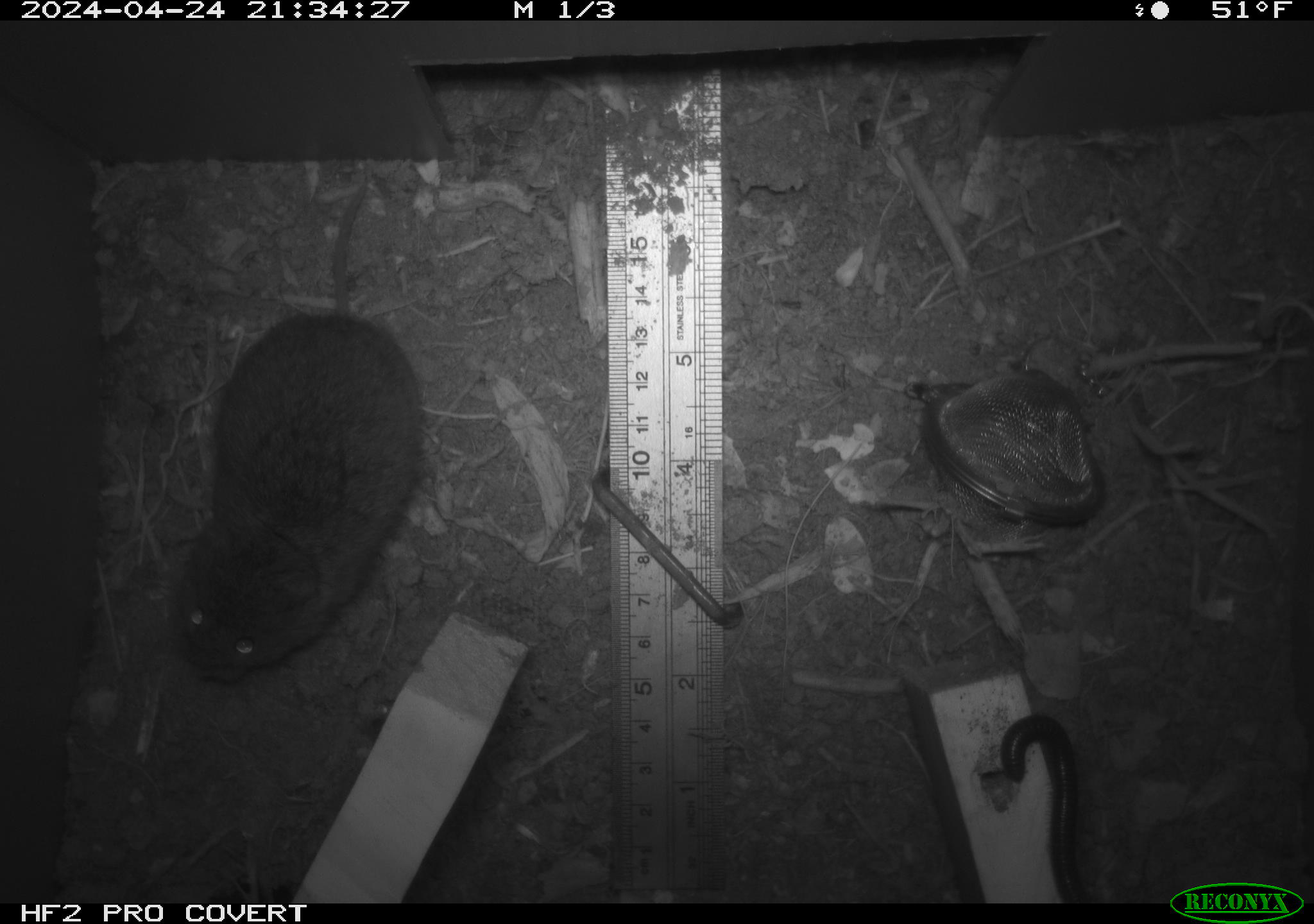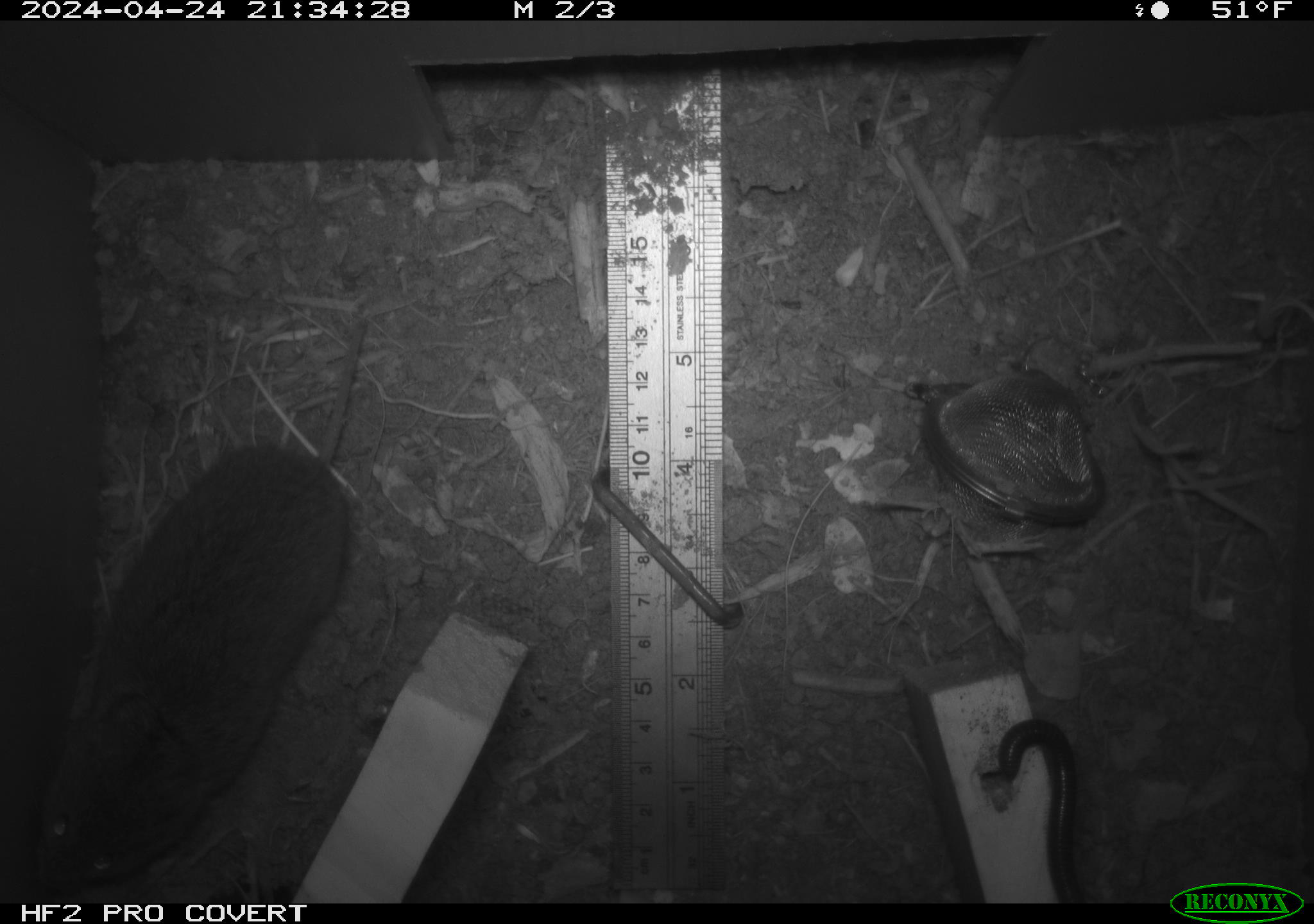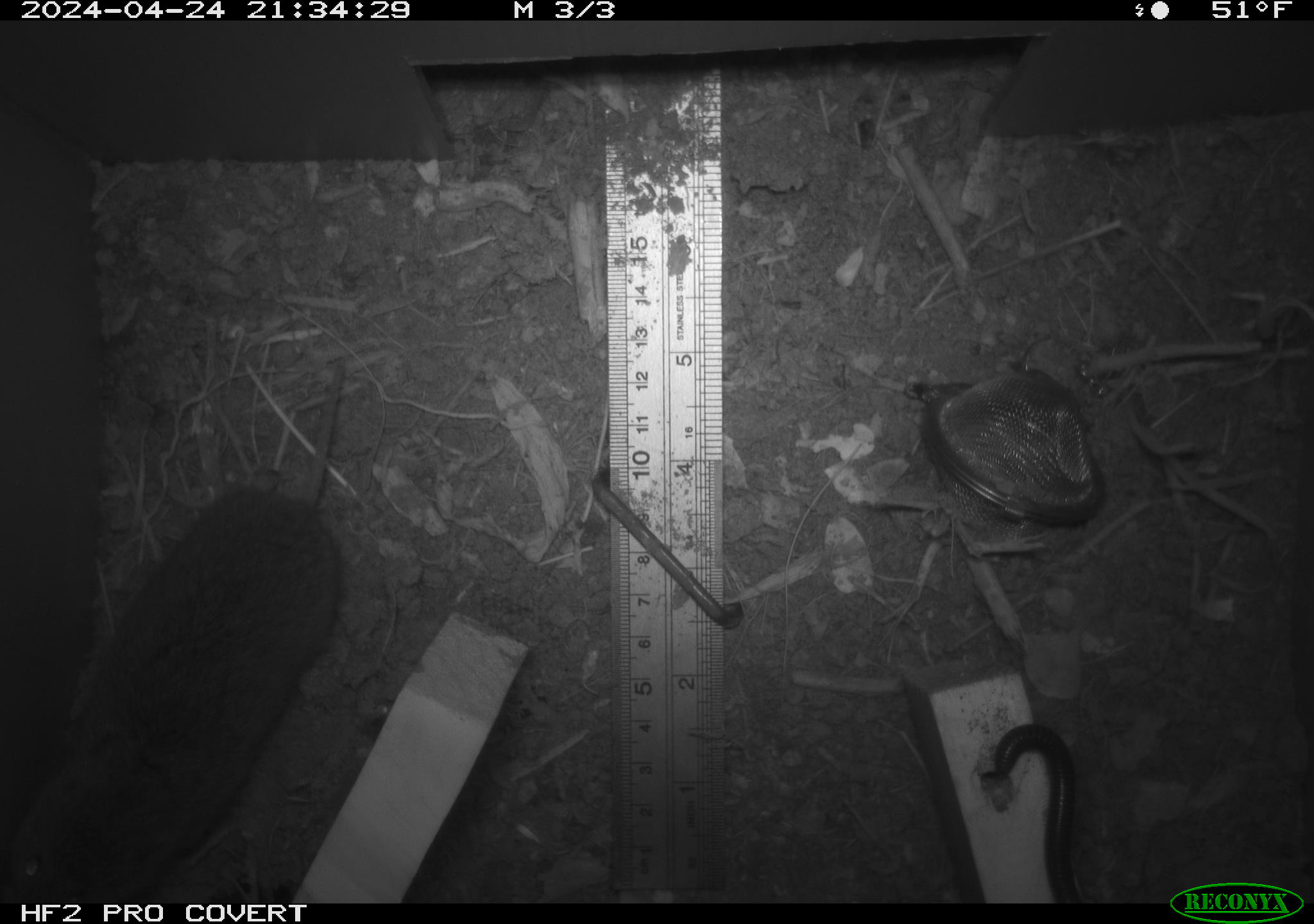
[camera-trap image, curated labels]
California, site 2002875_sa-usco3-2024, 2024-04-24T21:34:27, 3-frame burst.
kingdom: Animalia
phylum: Arthropoda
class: Diplopoda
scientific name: Diplopoda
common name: millipedes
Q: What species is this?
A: Millipedes (Diplopoda).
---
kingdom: Animalia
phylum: Chordata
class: Mammalia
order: Rodentia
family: Cricetidae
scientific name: Arvicolinae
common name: voles, lemmings, and muskrats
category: arvicolinae subfamily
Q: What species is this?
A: Arvicolinae subfamily (voles, lemmings, and muskrats) (Arvicolinae).